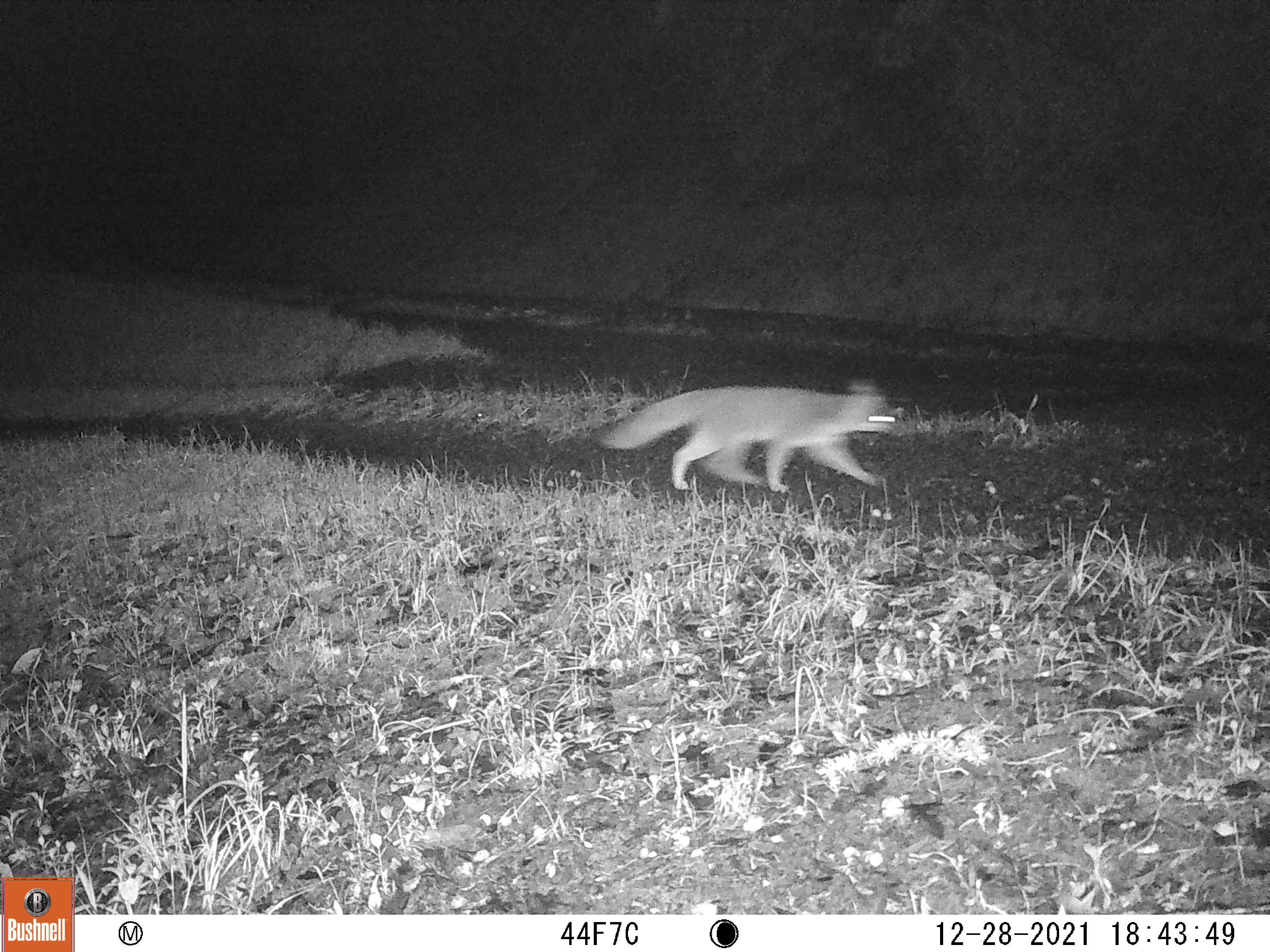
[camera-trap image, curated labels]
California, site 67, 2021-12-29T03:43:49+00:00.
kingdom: Animalia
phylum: Chordata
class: Mammalia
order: Carnivora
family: Canidae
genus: Urocyon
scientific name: Urocyon cinereoargenteus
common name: gray fox